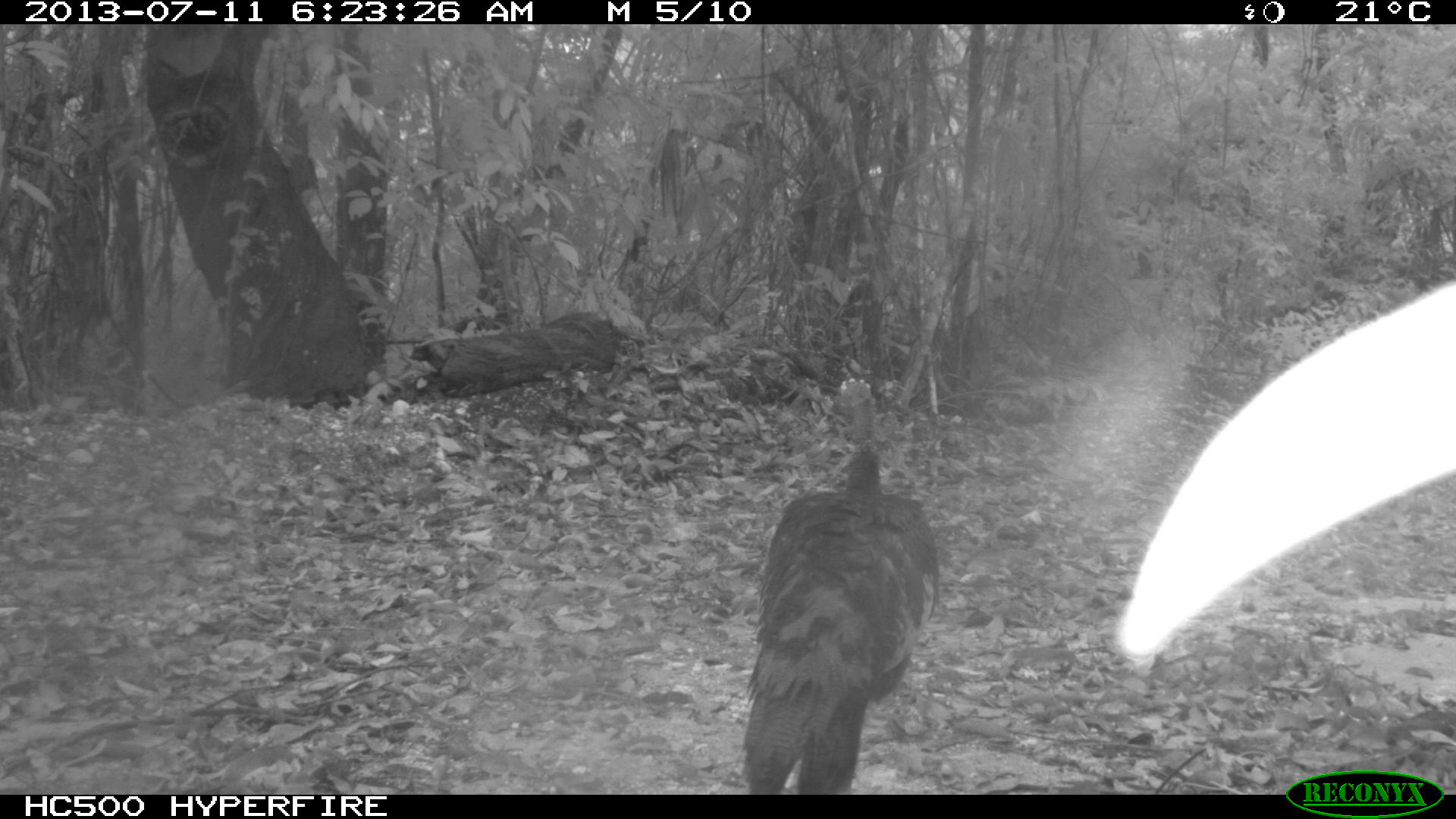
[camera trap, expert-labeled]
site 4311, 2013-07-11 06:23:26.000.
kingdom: Animalia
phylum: Chordata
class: Aves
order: Galliformes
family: Phasianidae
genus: Meleagris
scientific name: Meleagris ocellata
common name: ocellated turkey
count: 1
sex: female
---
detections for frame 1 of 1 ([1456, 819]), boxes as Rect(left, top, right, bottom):
meleagris ocellata: Rect(739, 375, 938, 795)